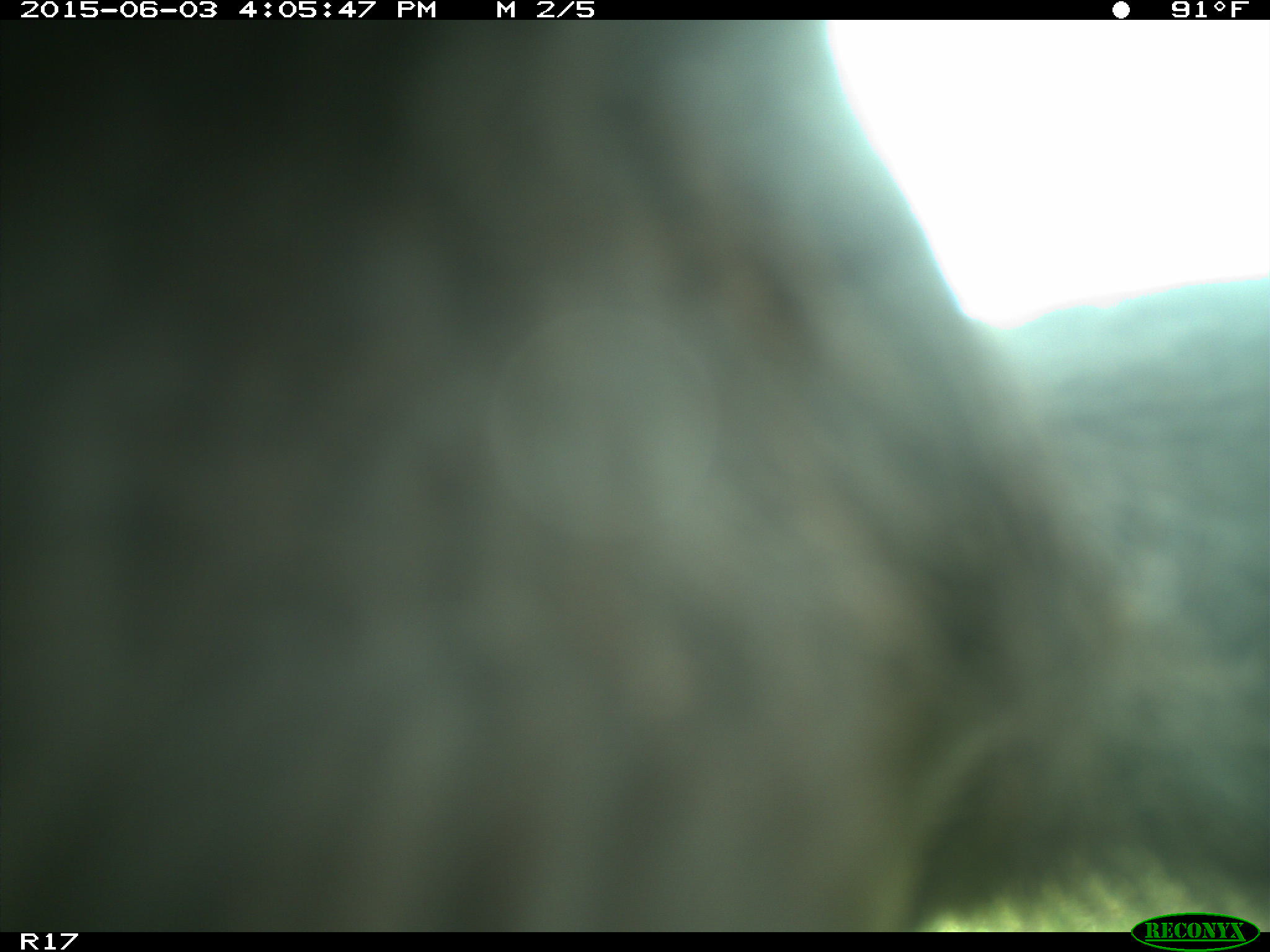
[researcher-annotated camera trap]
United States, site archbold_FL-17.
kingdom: Animalia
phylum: Chordata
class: Mammalia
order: Artiodactyla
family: Bovidae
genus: Bos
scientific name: Bos taurus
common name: domestic cow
Bos taurus (domestic cow).